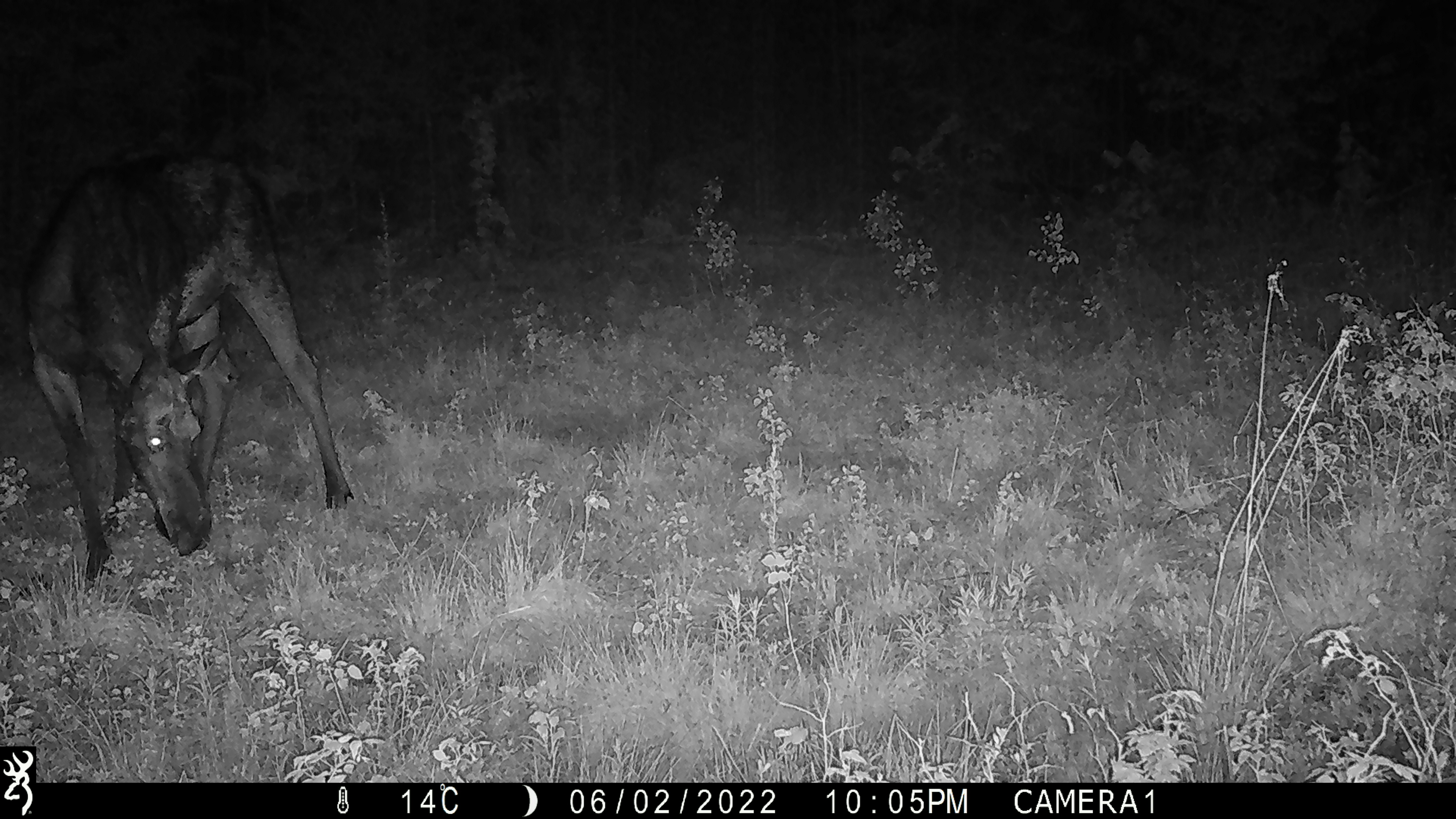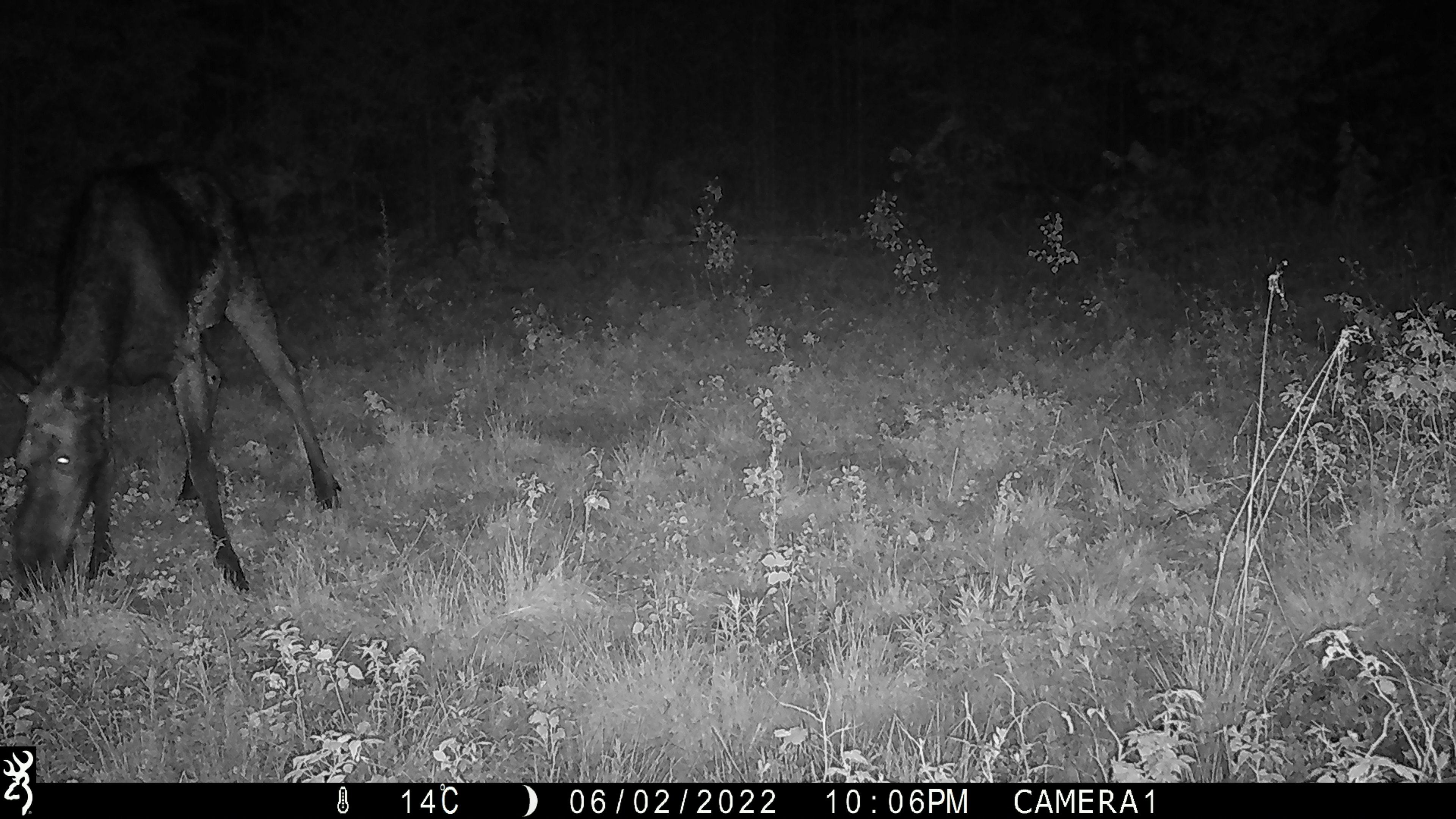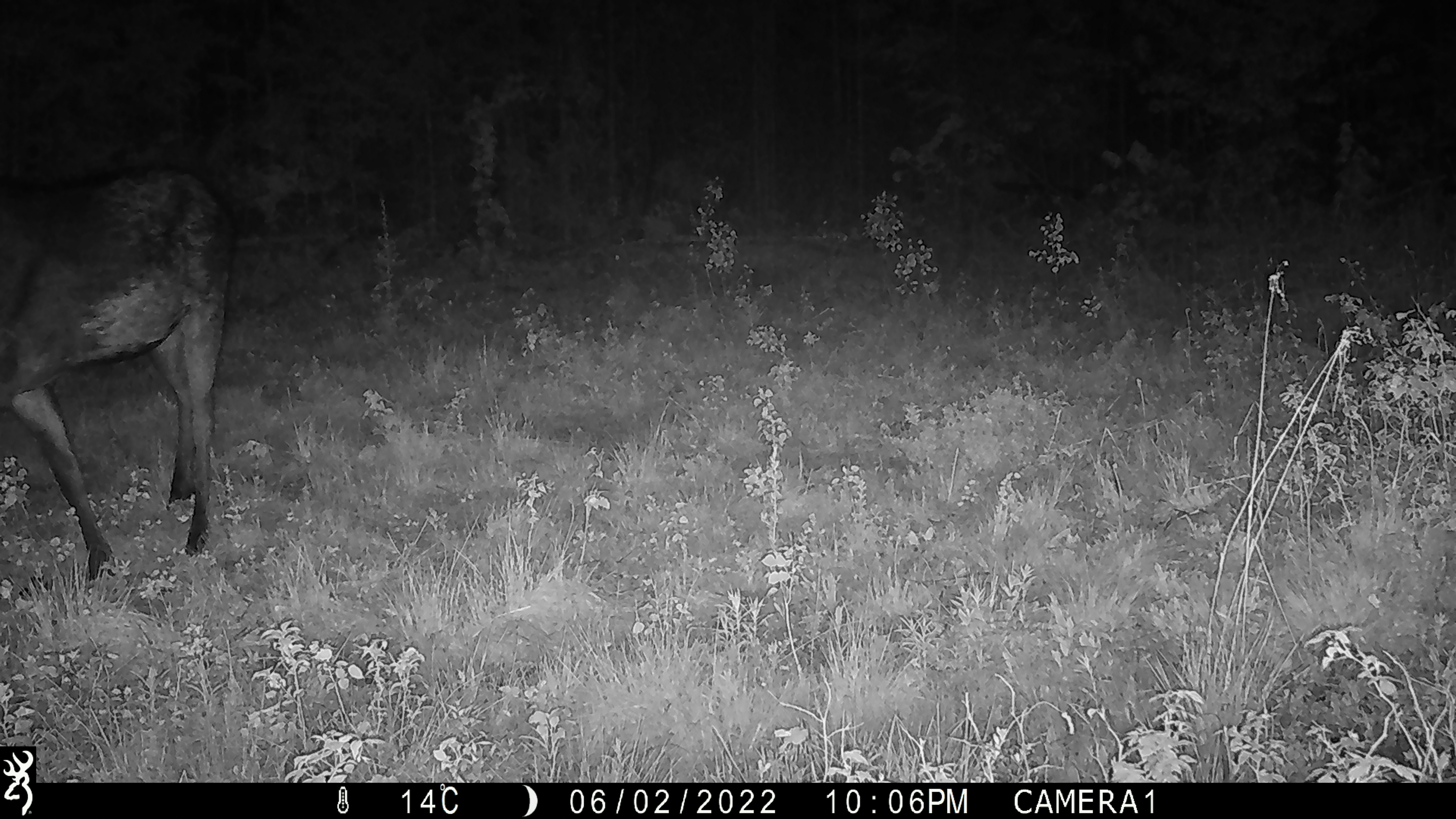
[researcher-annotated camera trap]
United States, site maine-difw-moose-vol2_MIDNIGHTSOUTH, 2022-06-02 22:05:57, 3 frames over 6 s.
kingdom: Animalia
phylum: Chordata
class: Mammalia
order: Artiodactyla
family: Cervidae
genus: Alces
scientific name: Alces alces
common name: moose